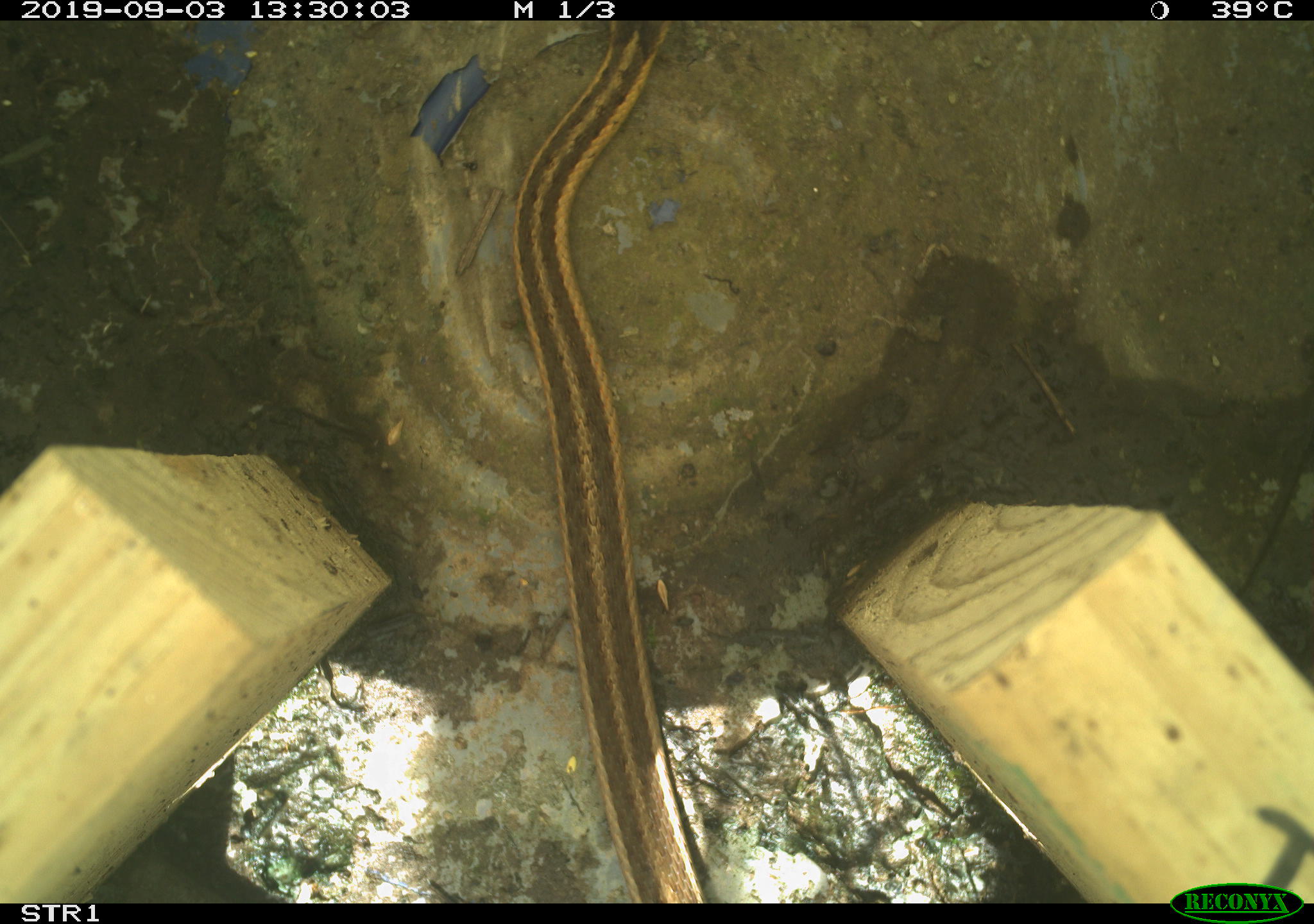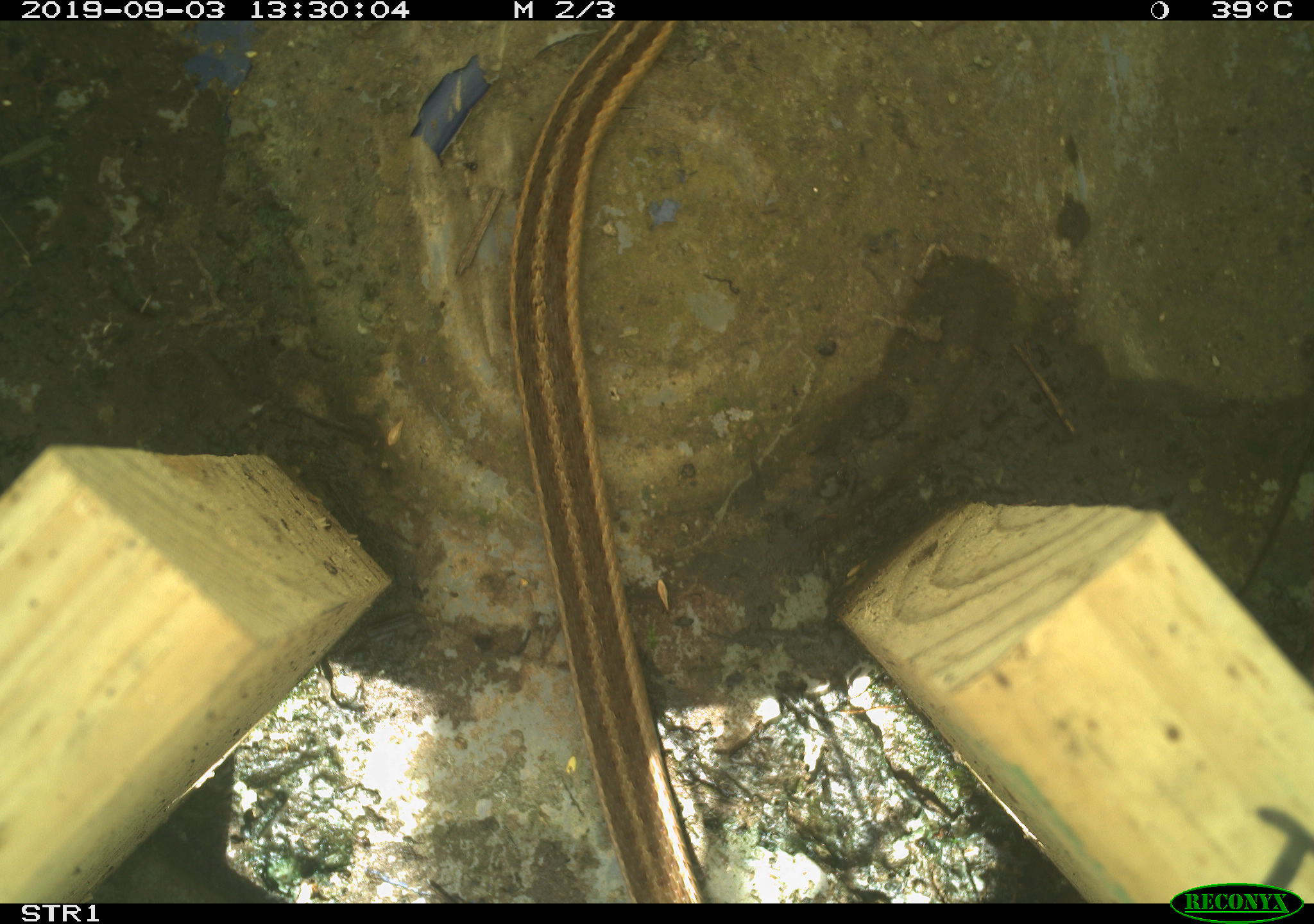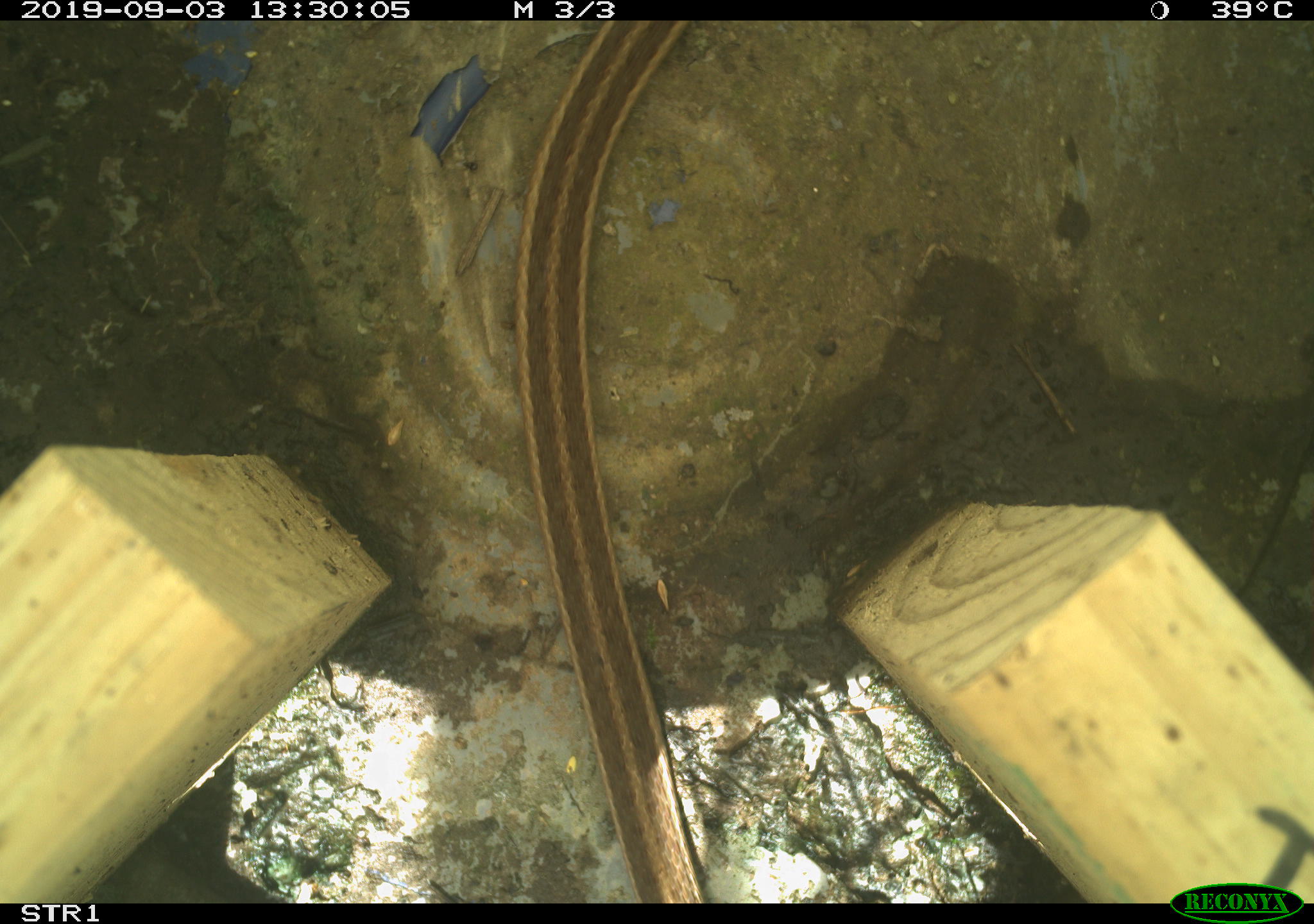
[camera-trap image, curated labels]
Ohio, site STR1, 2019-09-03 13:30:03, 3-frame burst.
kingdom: Animalia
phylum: Chordata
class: Reptilia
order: Squamata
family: Colubridae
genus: Thamnophis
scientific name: Thamnophis sirtalis sirtalis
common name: eastern gartersnake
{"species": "eastern gartersnake (Thamnophis sirtalis sirtalis)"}